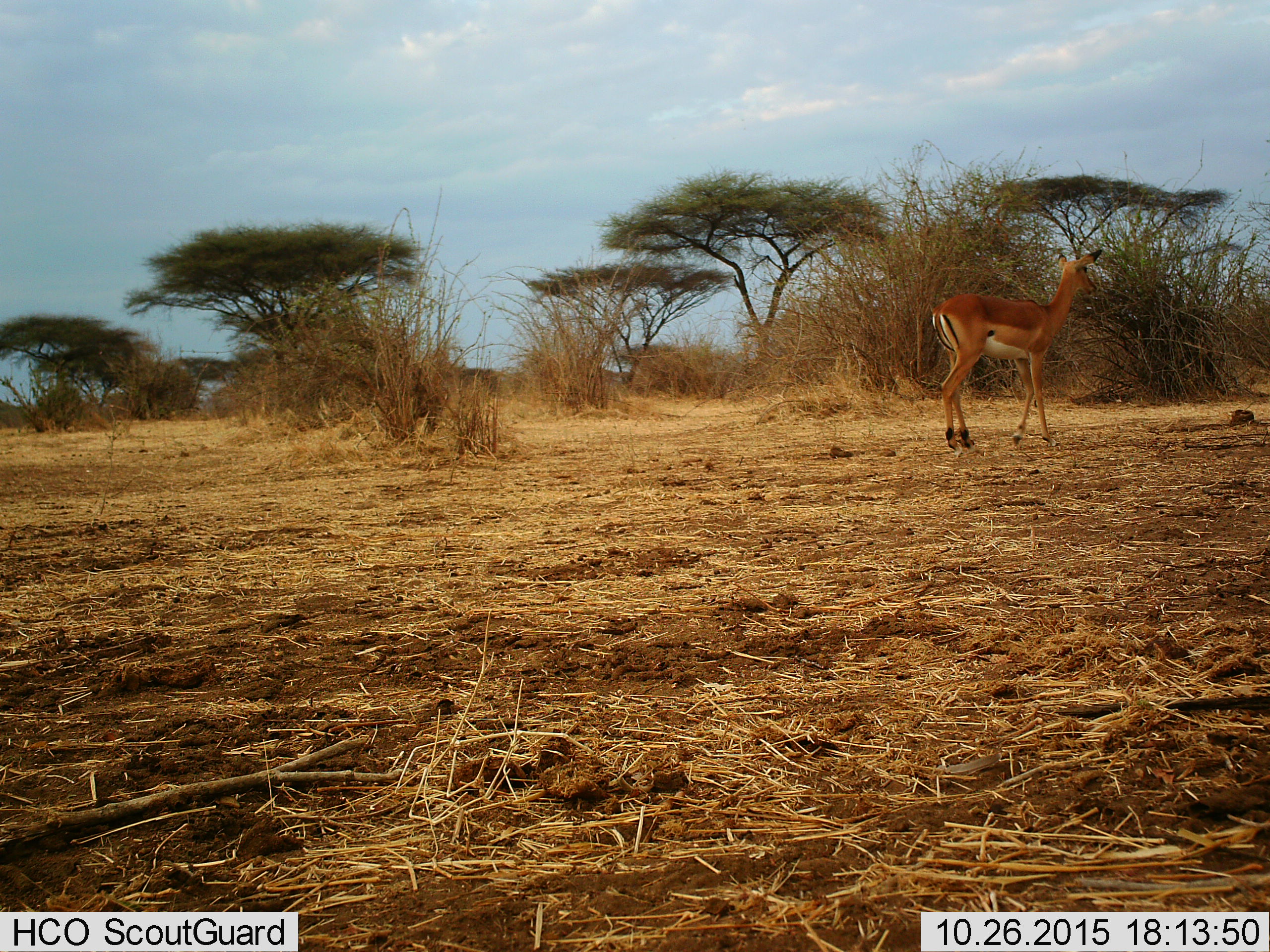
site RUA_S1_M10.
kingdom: Animalia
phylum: Chordata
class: Mammalia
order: Artiodactyla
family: Bovidae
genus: Aepyceros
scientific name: Aepyceros melampus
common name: impala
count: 1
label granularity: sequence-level